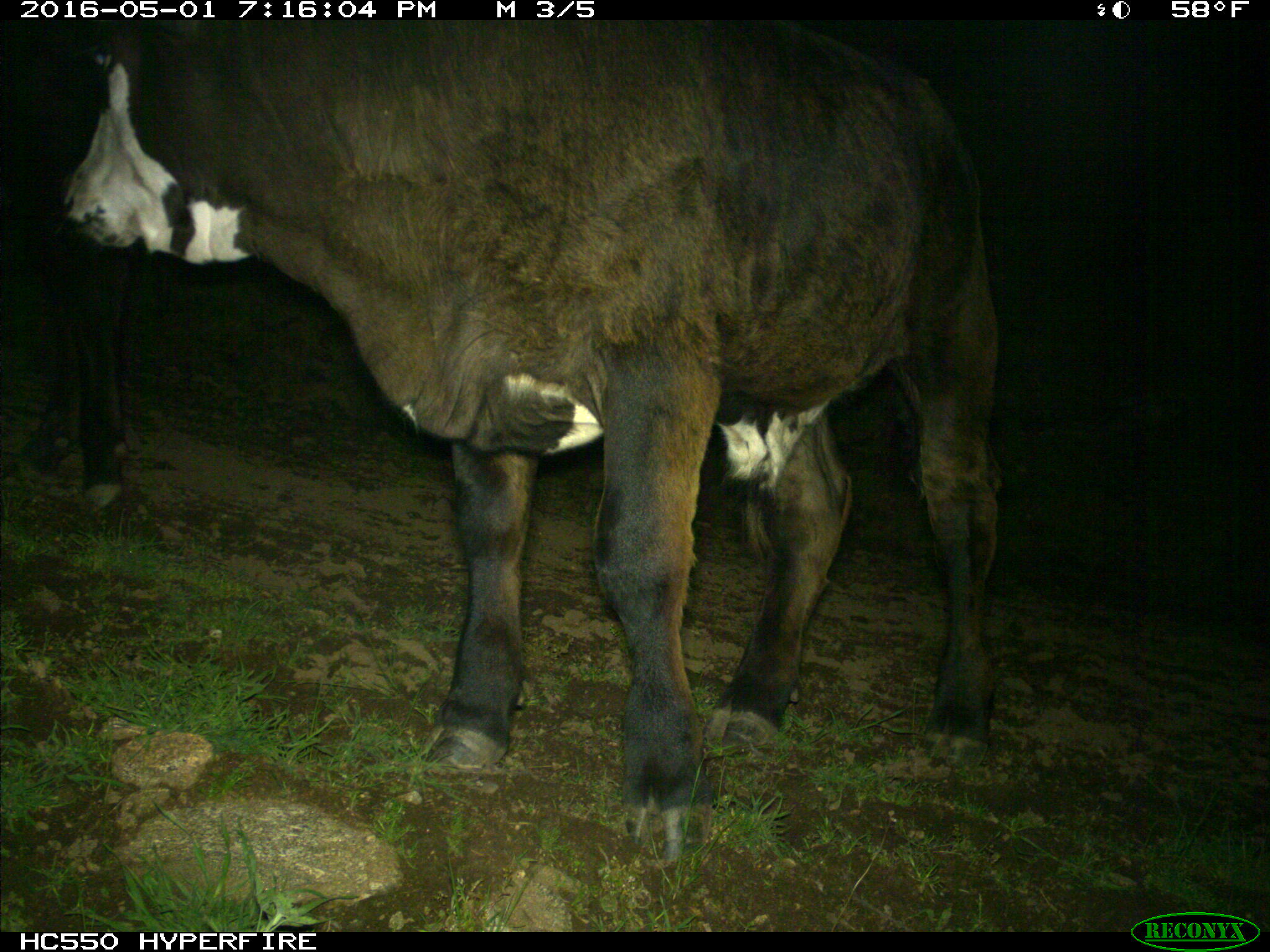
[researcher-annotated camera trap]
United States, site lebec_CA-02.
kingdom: Animalia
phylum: Chordata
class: Mammalia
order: Artiodactyla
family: Bovidae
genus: Bos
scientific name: Bos taurus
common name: domestic cow